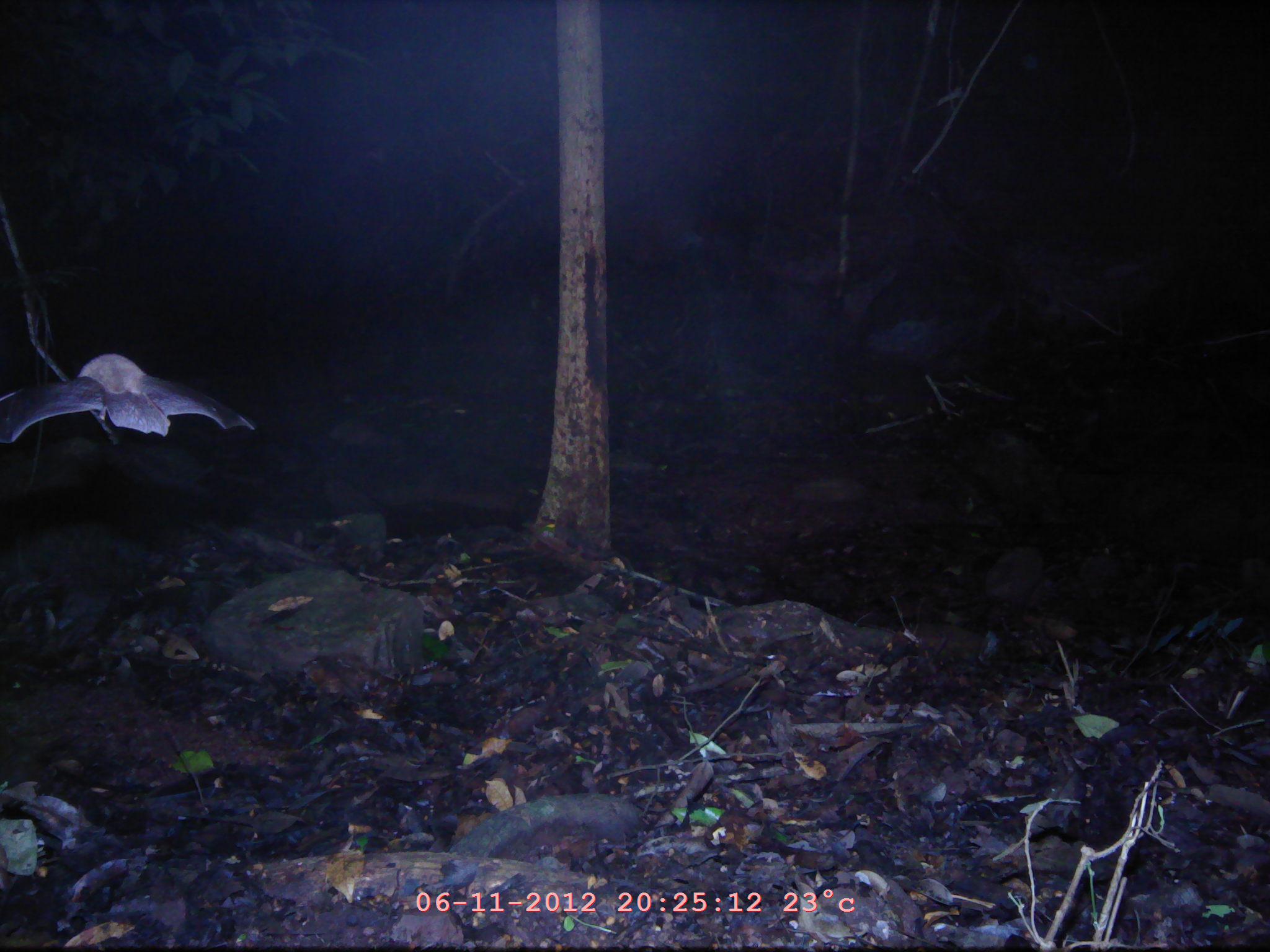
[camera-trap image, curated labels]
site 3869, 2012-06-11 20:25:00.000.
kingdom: Animalia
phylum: Chordata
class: Mammalia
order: Chiroptera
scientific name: Chiroptera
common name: bats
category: unknown bat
Unknown bat (bats) (Chiroptera), count 1.